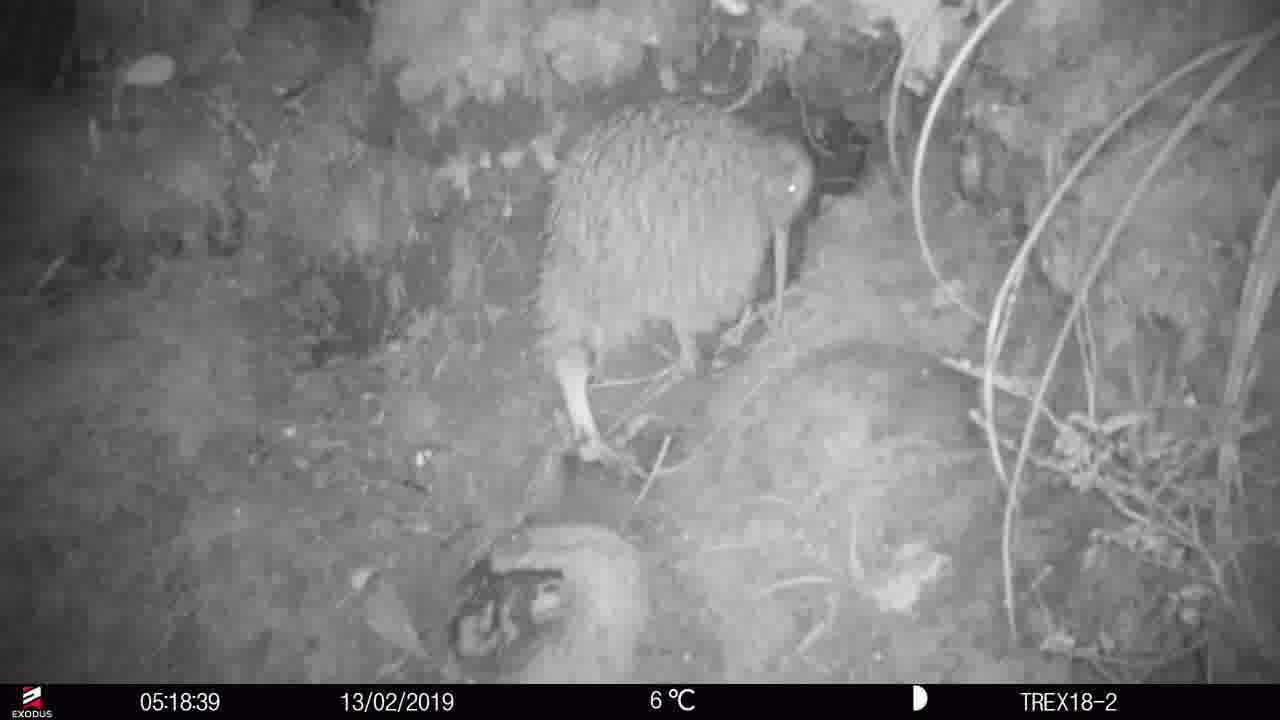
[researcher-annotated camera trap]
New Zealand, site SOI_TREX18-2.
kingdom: Animalia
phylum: Chordata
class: Aves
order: Apterygiformes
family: Apterygidae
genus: Apteryx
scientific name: Apteryx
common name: kiwi